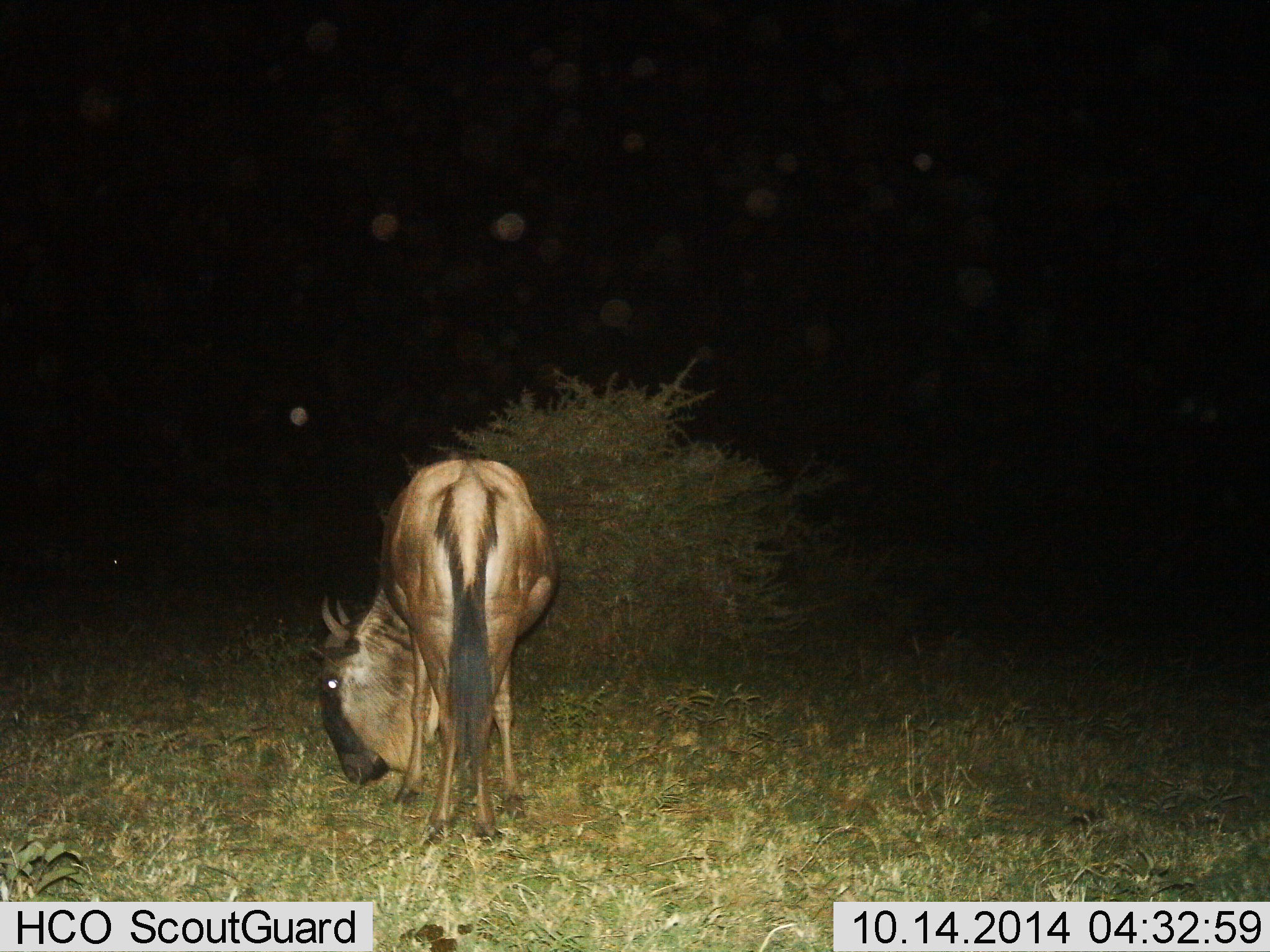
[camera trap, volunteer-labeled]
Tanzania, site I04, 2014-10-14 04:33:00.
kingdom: Animalia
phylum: Chordata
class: Mammalia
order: Artiodactyla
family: Bovidae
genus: Connochaetes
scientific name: Connochaetes taurinus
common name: blue wildebeest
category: wildebeest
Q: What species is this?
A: Wildebeest (blue wildebeest) (Connochaetes taurinus).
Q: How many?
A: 1.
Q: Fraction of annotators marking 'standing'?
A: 30%.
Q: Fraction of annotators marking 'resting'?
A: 0%.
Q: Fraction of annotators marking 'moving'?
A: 0%.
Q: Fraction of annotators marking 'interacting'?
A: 0%.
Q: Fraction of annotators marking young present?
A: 0%.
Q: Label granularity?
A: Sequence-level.